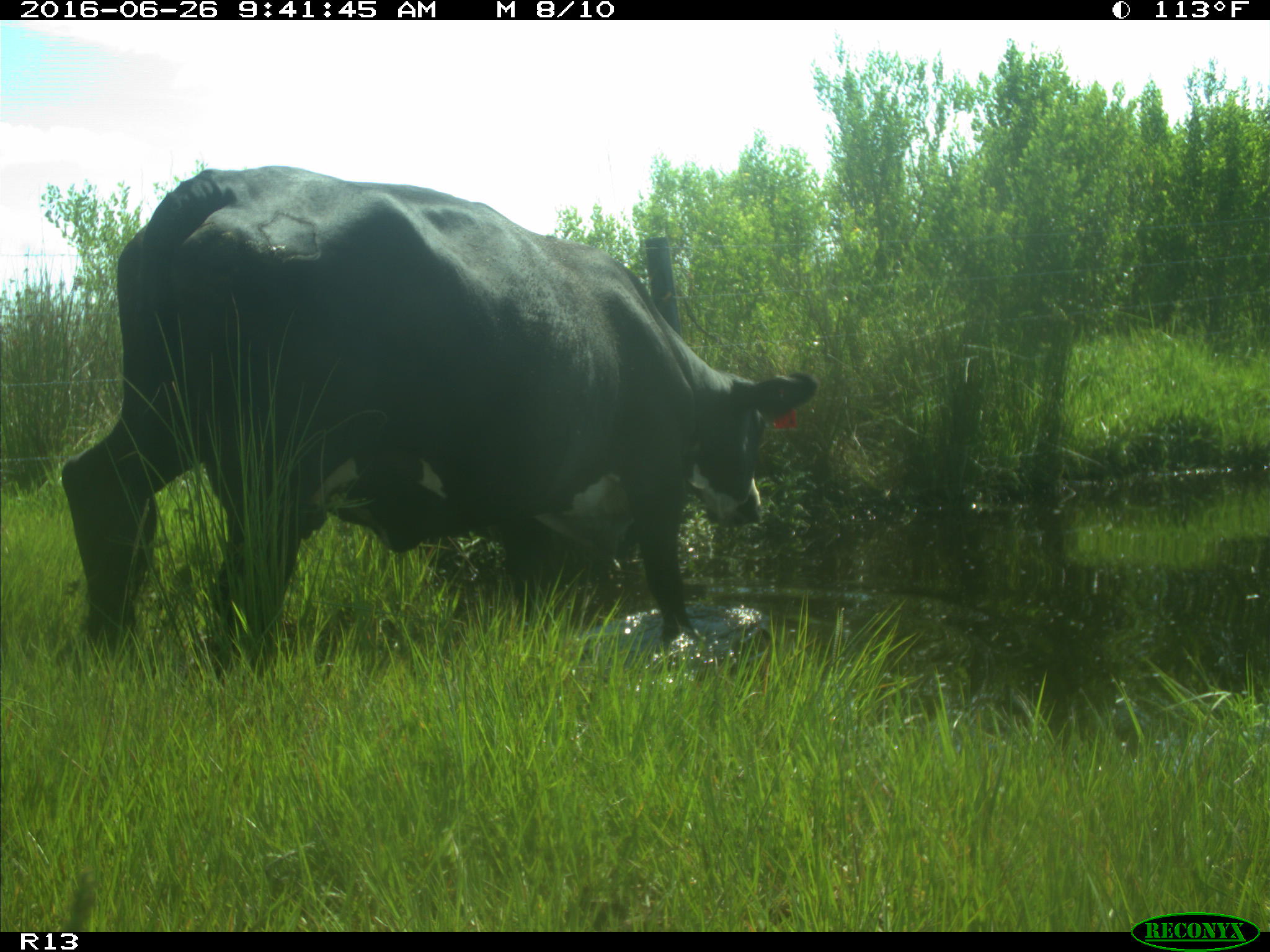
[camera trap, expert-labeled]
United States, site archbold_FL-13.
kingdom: Animalia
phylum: Chordata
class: Mammalia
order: Artiodactyla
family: Bovidae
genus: Bos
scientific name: Bos taurus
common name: domestic cow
Bos taurus (domestic cow).